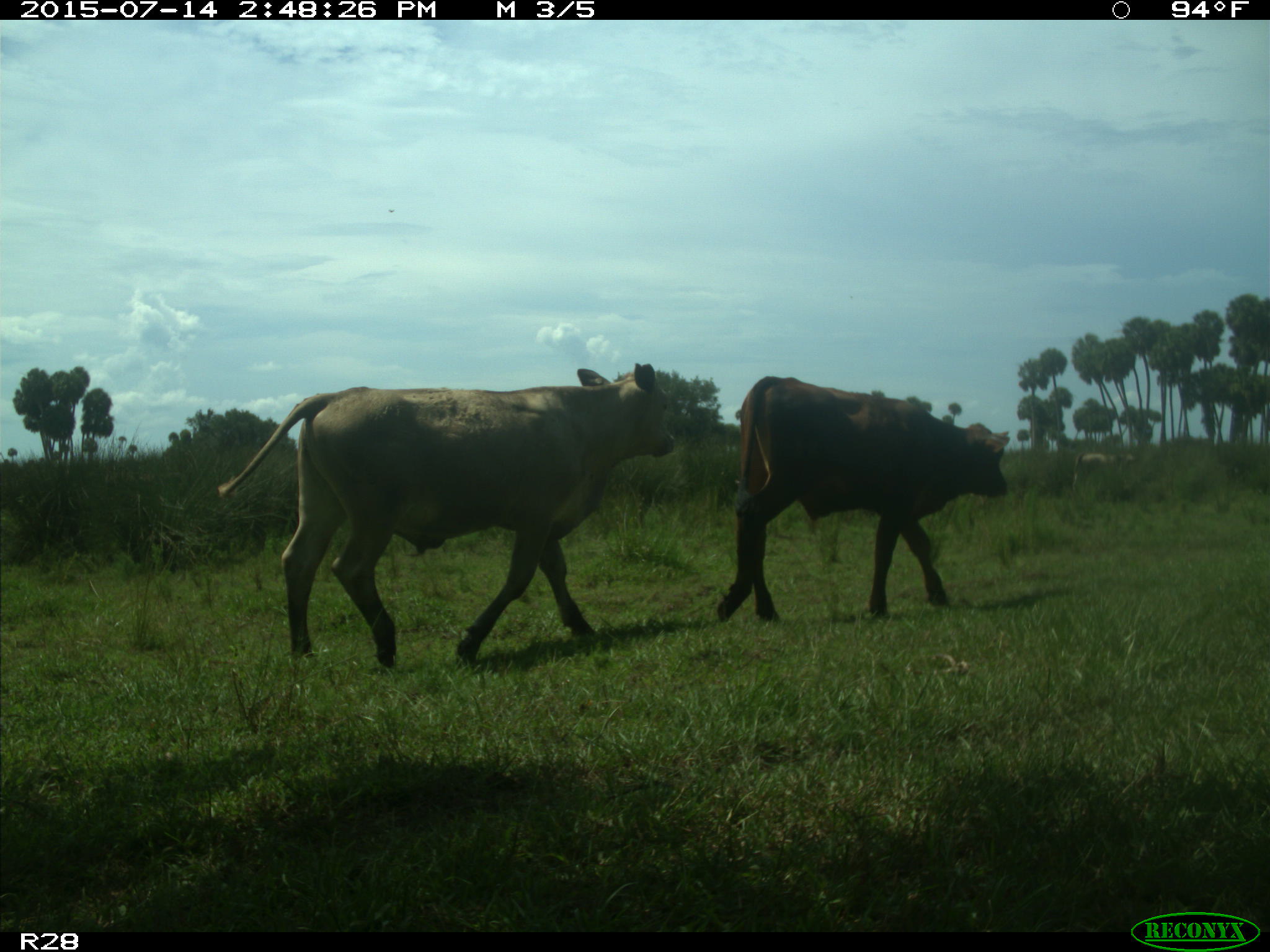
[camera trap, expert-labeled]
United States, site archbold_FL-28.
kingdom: Animalia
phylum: Chordata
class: Mammalia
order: Artiodactyla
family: Bovidae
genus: Bos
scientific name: Bos taurus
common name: domestic cow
Bos taurus (domestic cow).